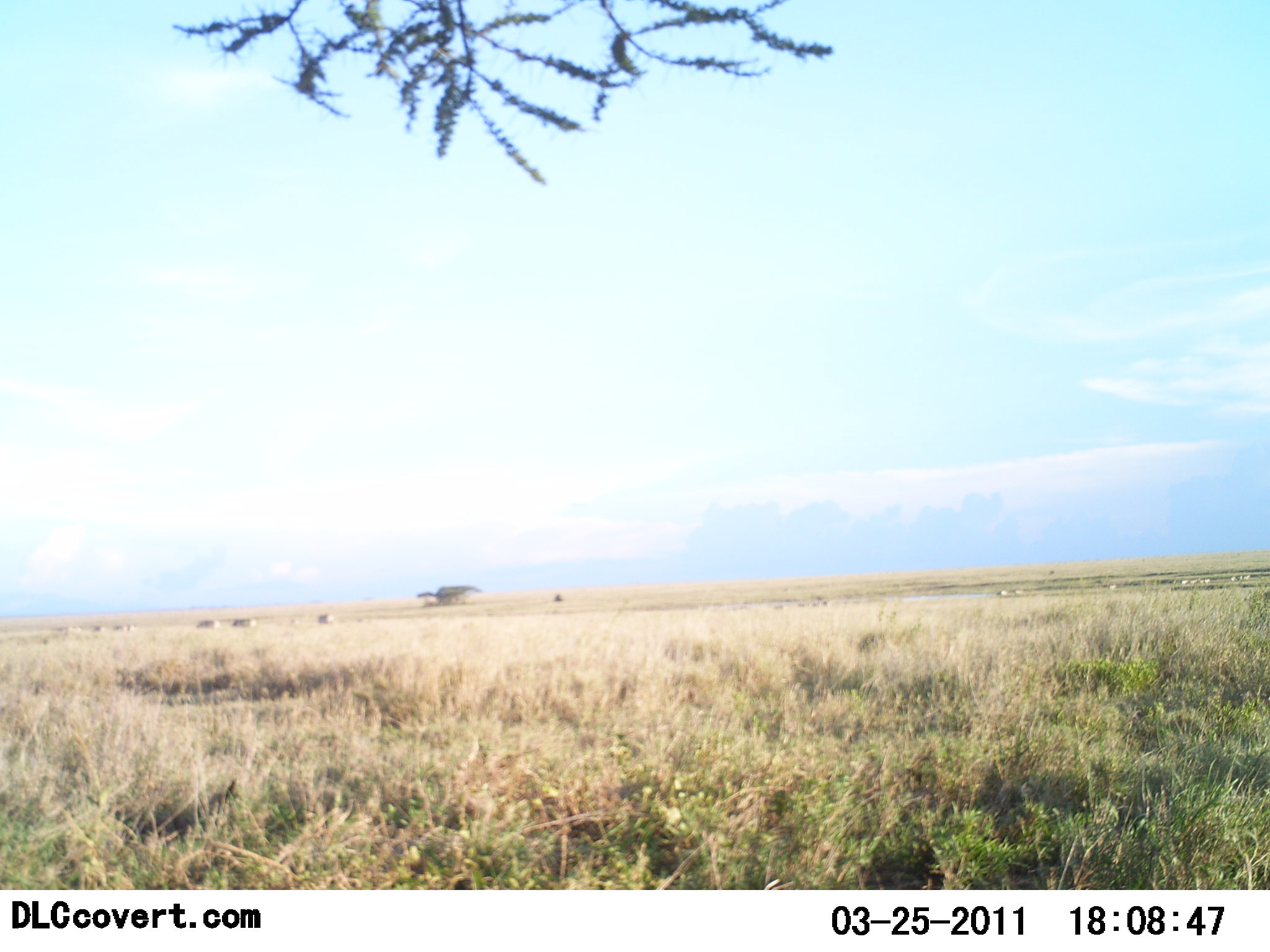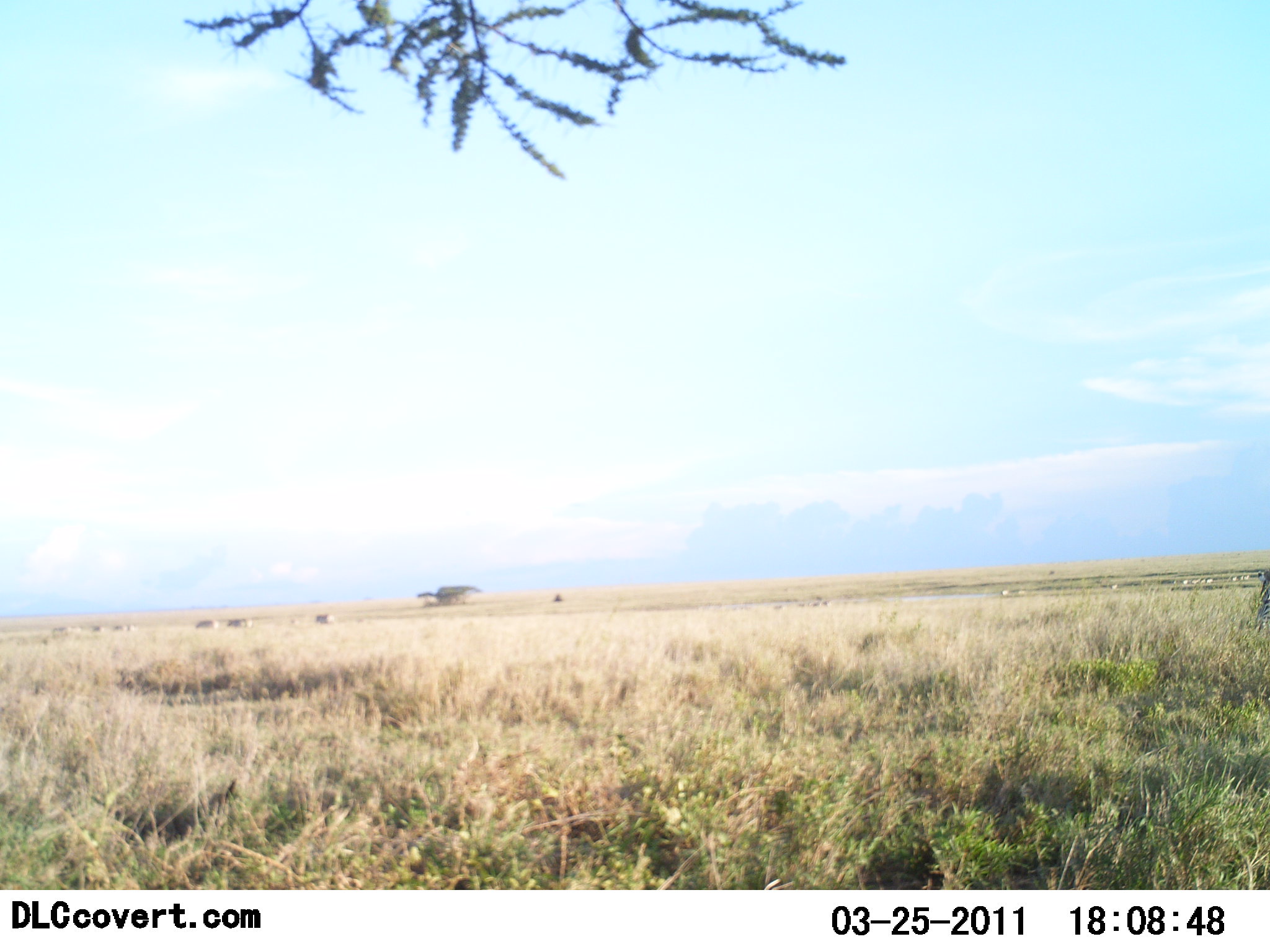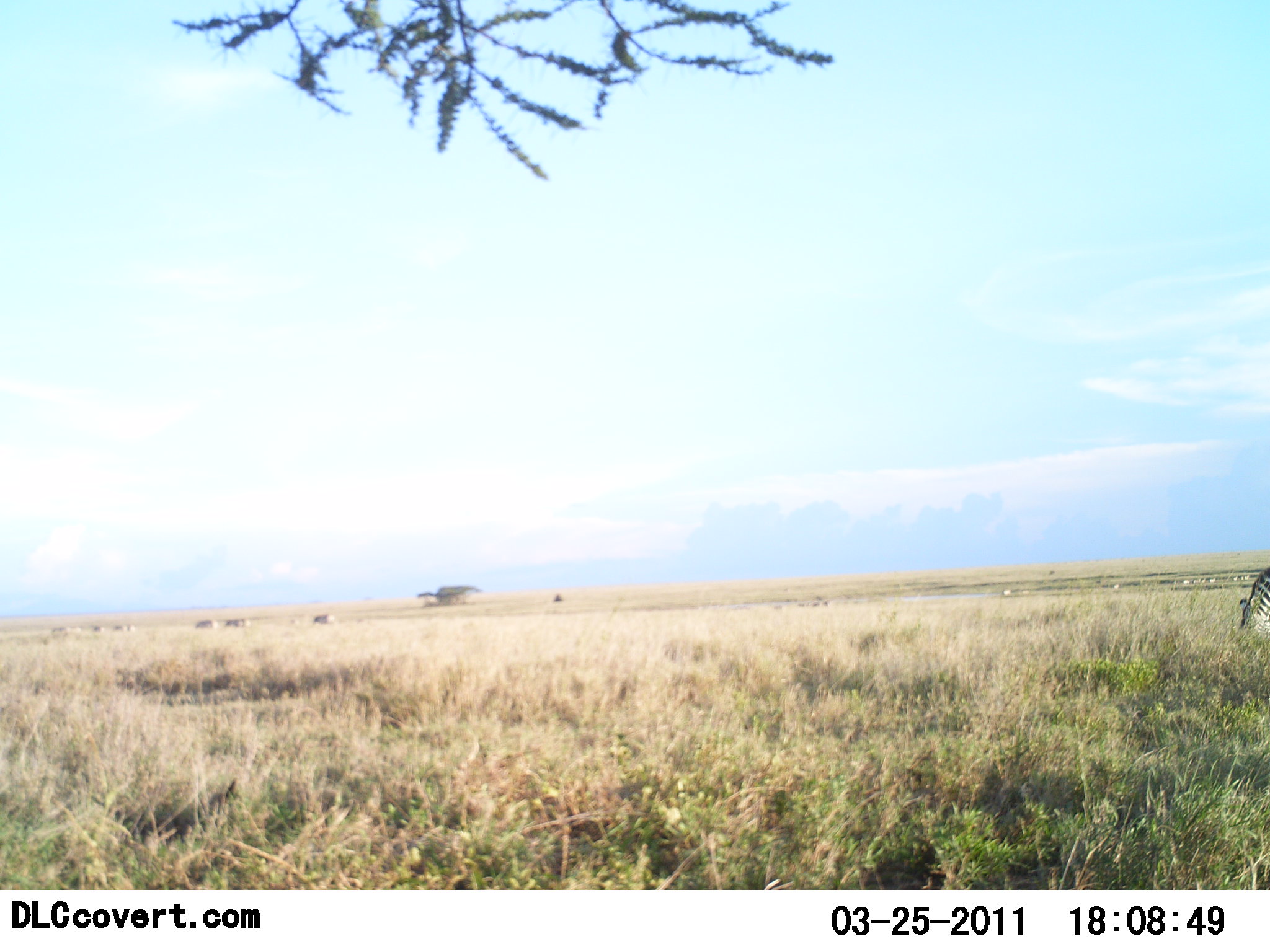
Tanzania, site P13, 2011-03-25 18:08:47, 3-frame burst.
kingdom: Animalia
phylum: Chordata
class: Mammalia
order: Perissodactyla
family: Equidae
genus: Equus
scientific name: Equus quagga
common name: plains zebra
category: zebra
Zebra (plains zebra) (Equus quagga), count 1. Behavior (volunteer vote fractions): standing 27%, resting 0%, moving 36%, interacting 0%. Young present (vote fraction): 0%. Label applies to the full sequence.